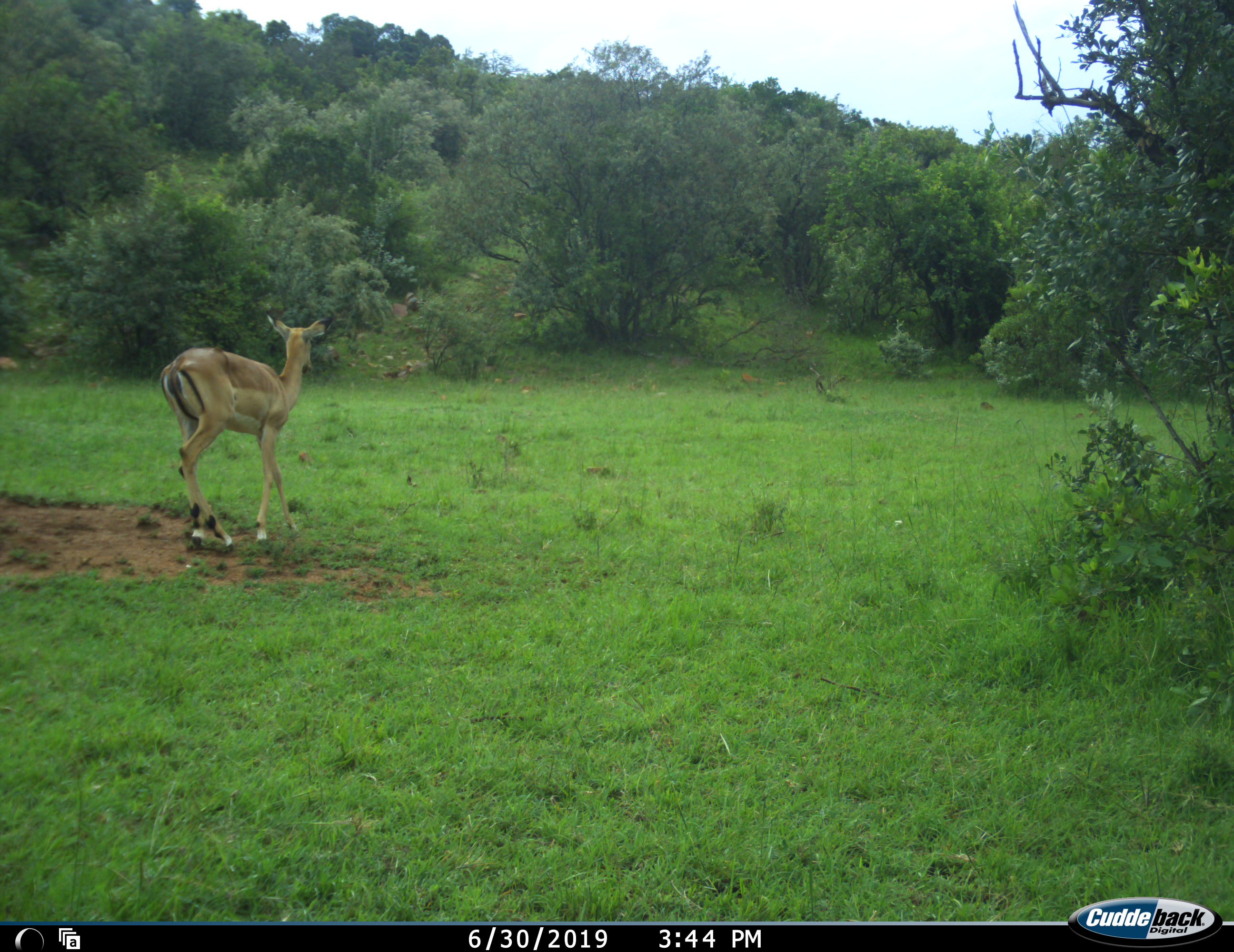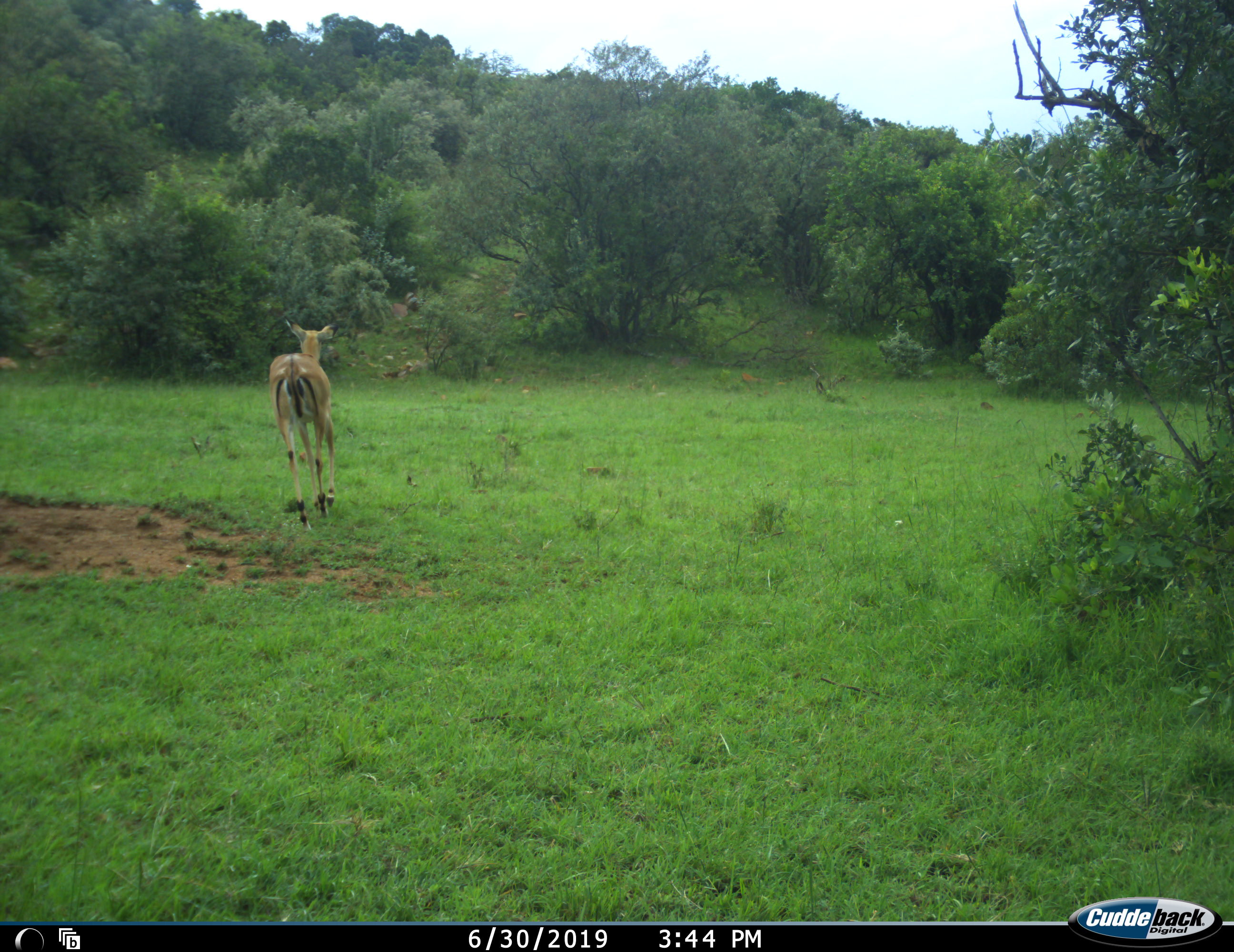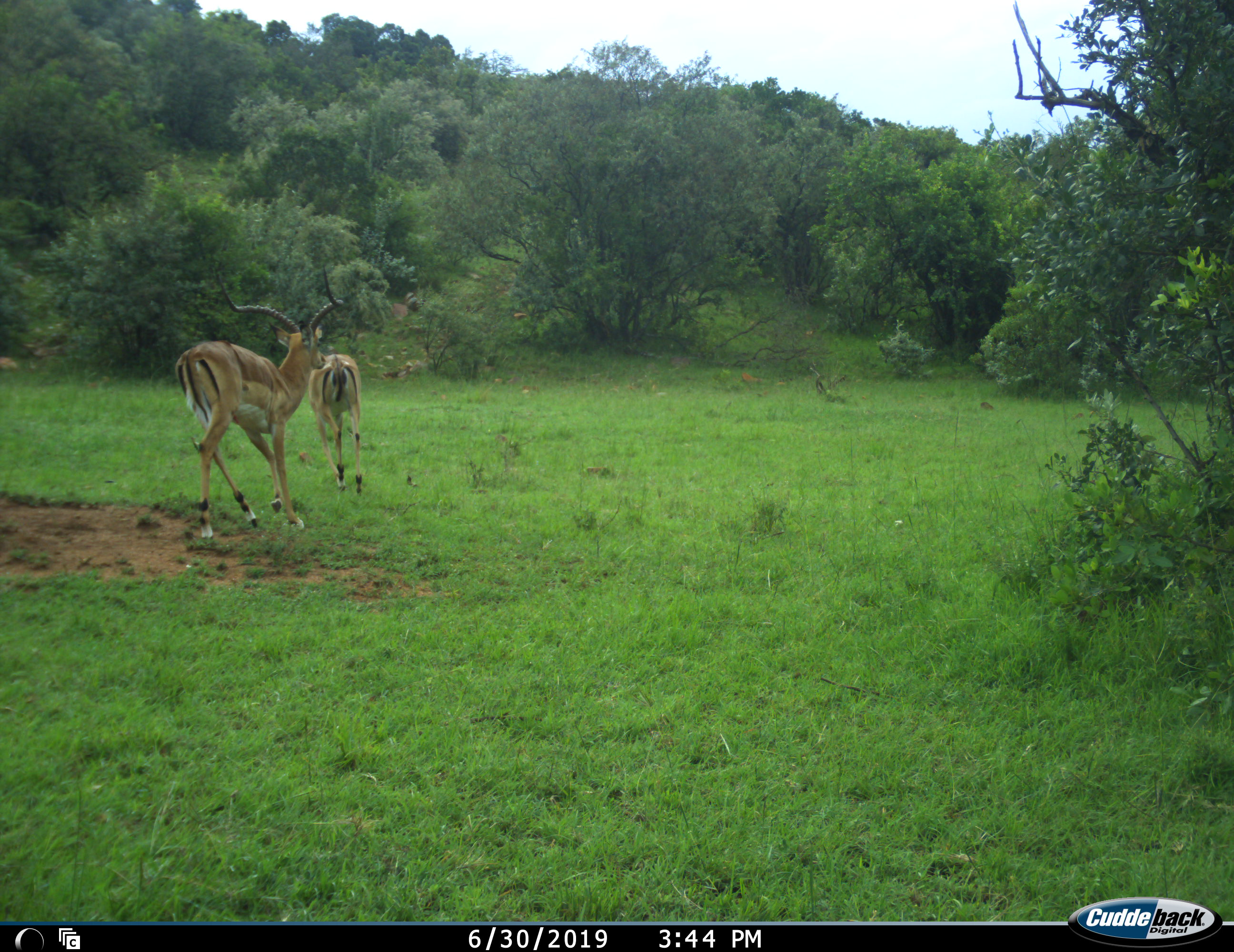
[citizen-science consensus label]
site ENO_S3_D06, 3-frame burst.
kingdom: Animalia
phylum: Chordata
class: Mammalia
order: Artiodactyla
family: Bovidae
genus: Aepyceros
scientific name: Aepyceros melampus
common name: impala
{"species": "impala (Aepyceros melampus)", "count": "2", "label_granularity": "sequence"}